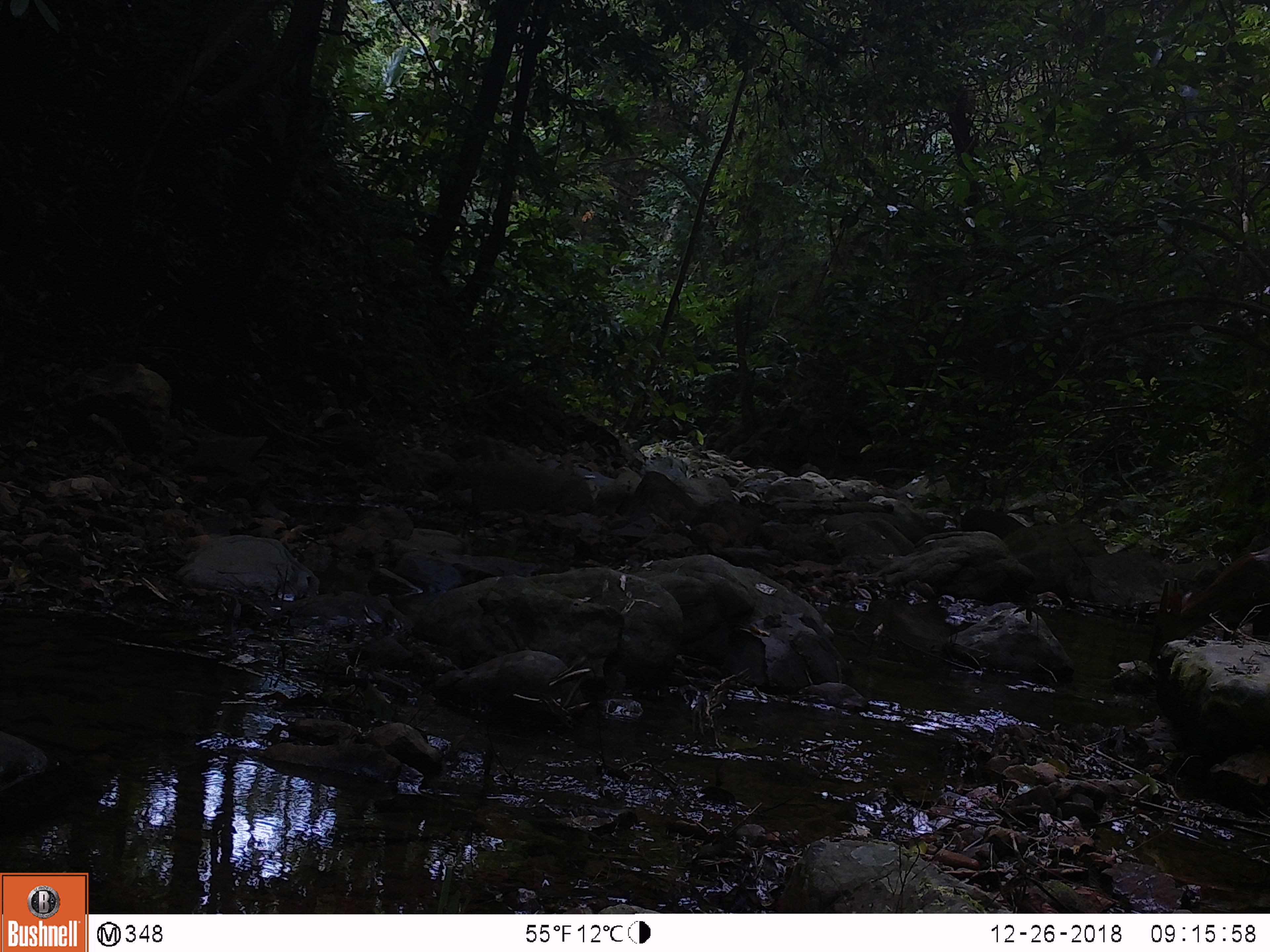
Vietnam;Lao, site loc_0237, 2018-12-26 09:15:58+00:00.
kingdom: Animalia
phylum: Chordata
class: Mammalia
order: Artiodactyla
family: Cervidae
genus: Muntiacus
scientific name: Muntiacus vuquangensis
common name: large-antlered muntjac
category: large antlered muntjac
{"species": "large antlered muntjac (large-antlered muntjac) (Muntiacus vuquangensis)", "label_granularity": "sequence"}